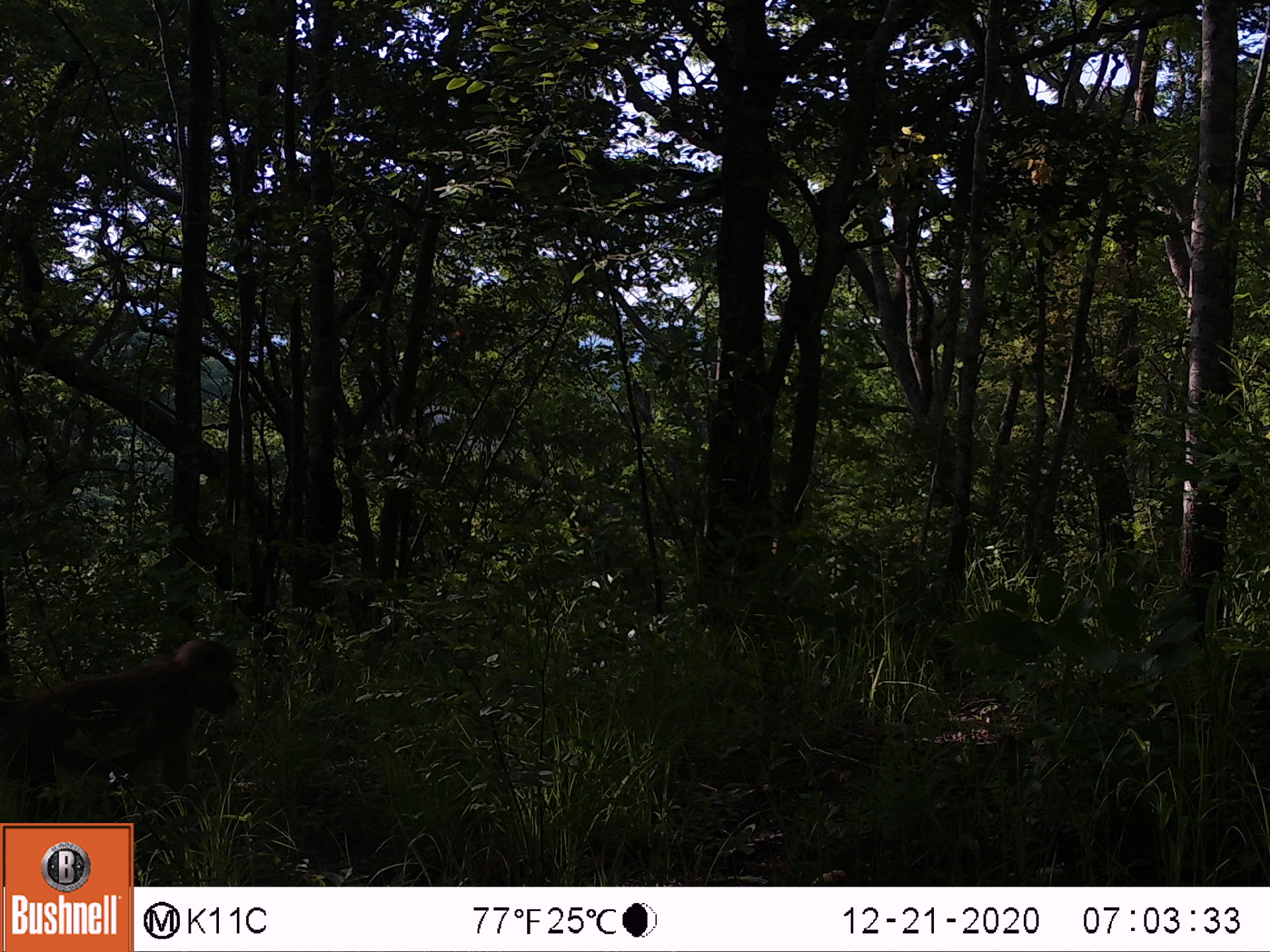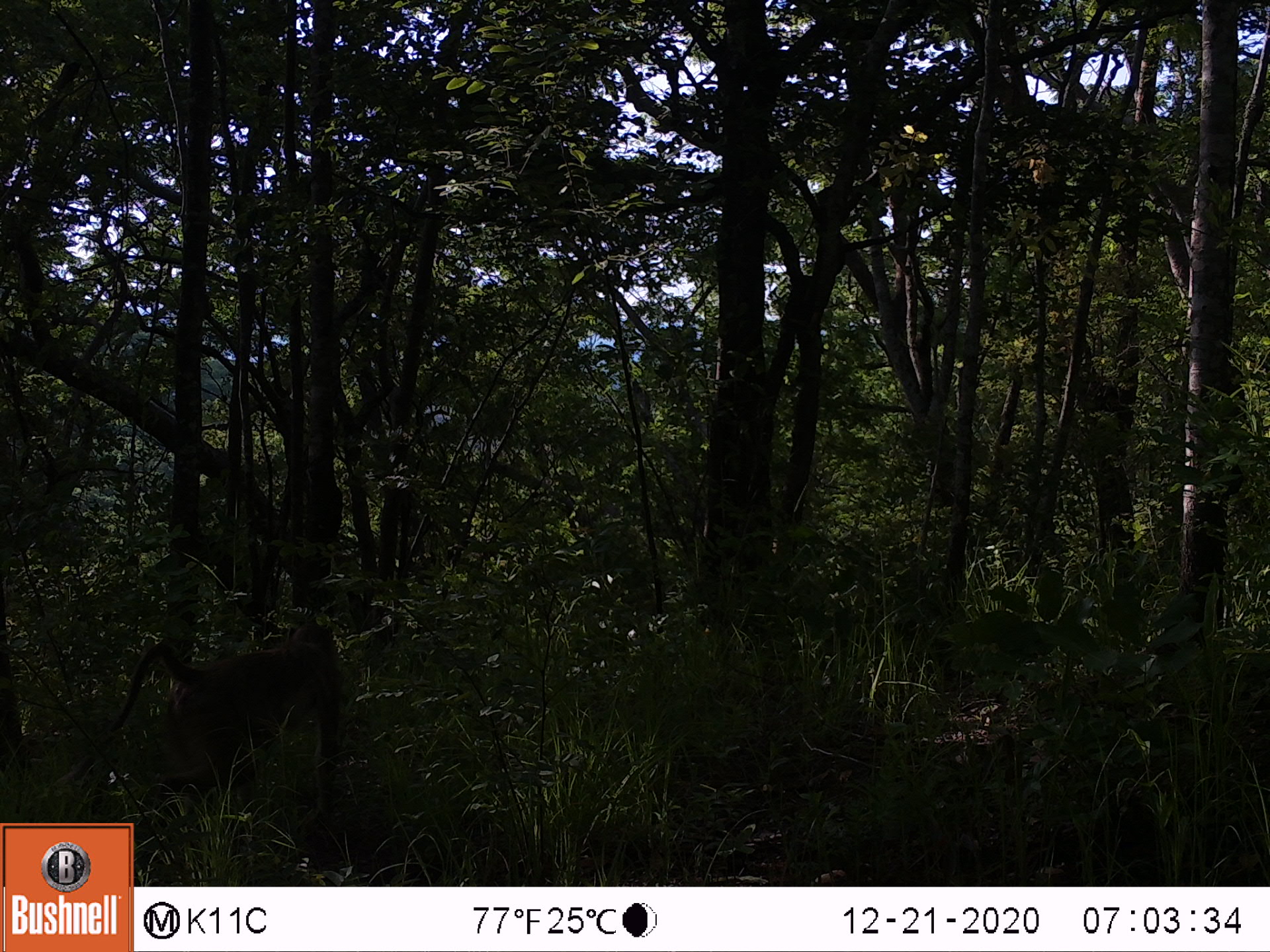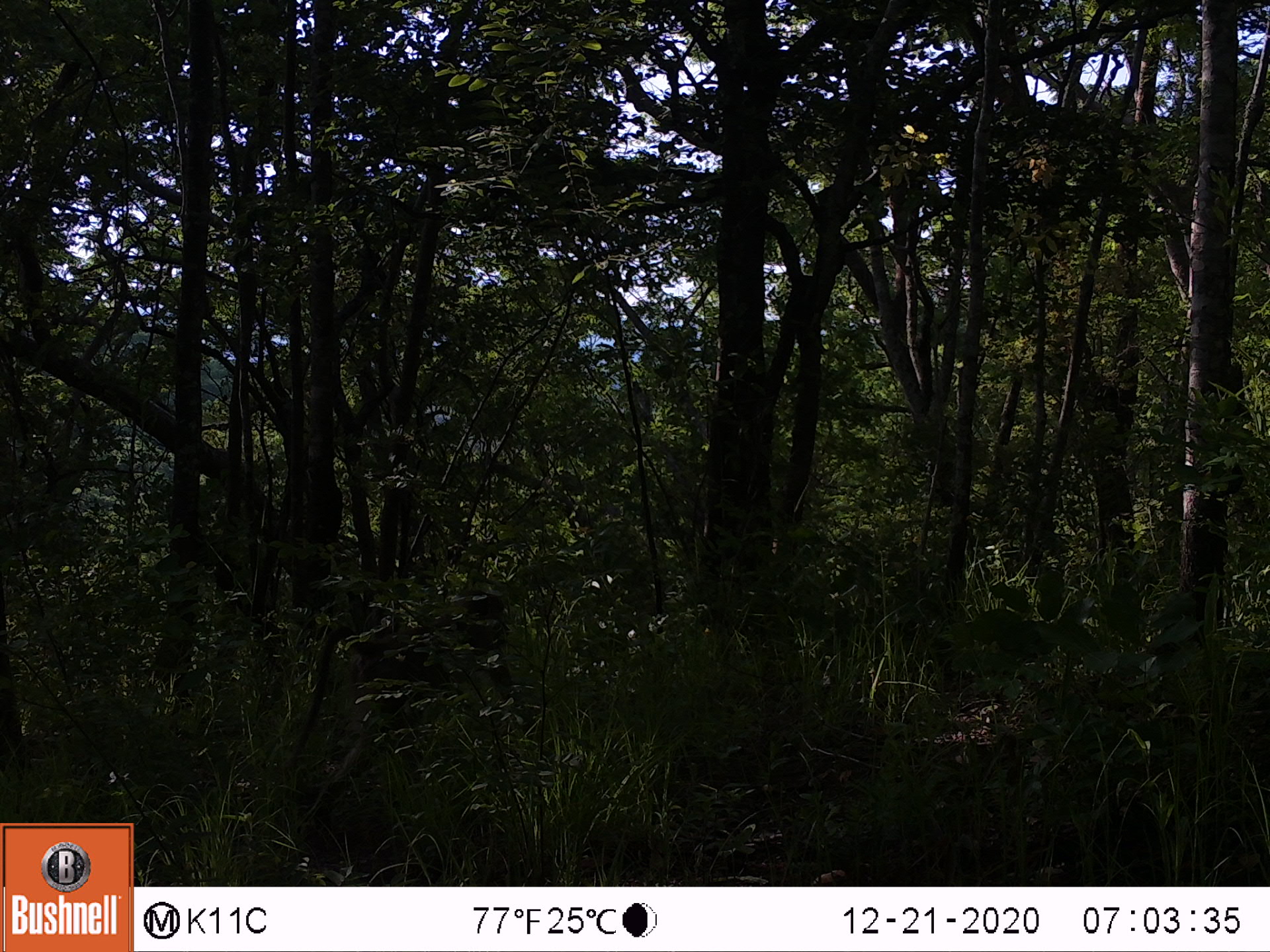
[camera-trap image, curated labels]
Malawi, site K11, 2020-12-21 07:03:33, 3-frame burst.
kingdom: Animalia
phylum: Chordata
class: Mammalia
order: Primates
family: Cercopithecidae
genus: Papio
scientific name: Papio cynocephalus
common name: yellow baboon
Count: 1.